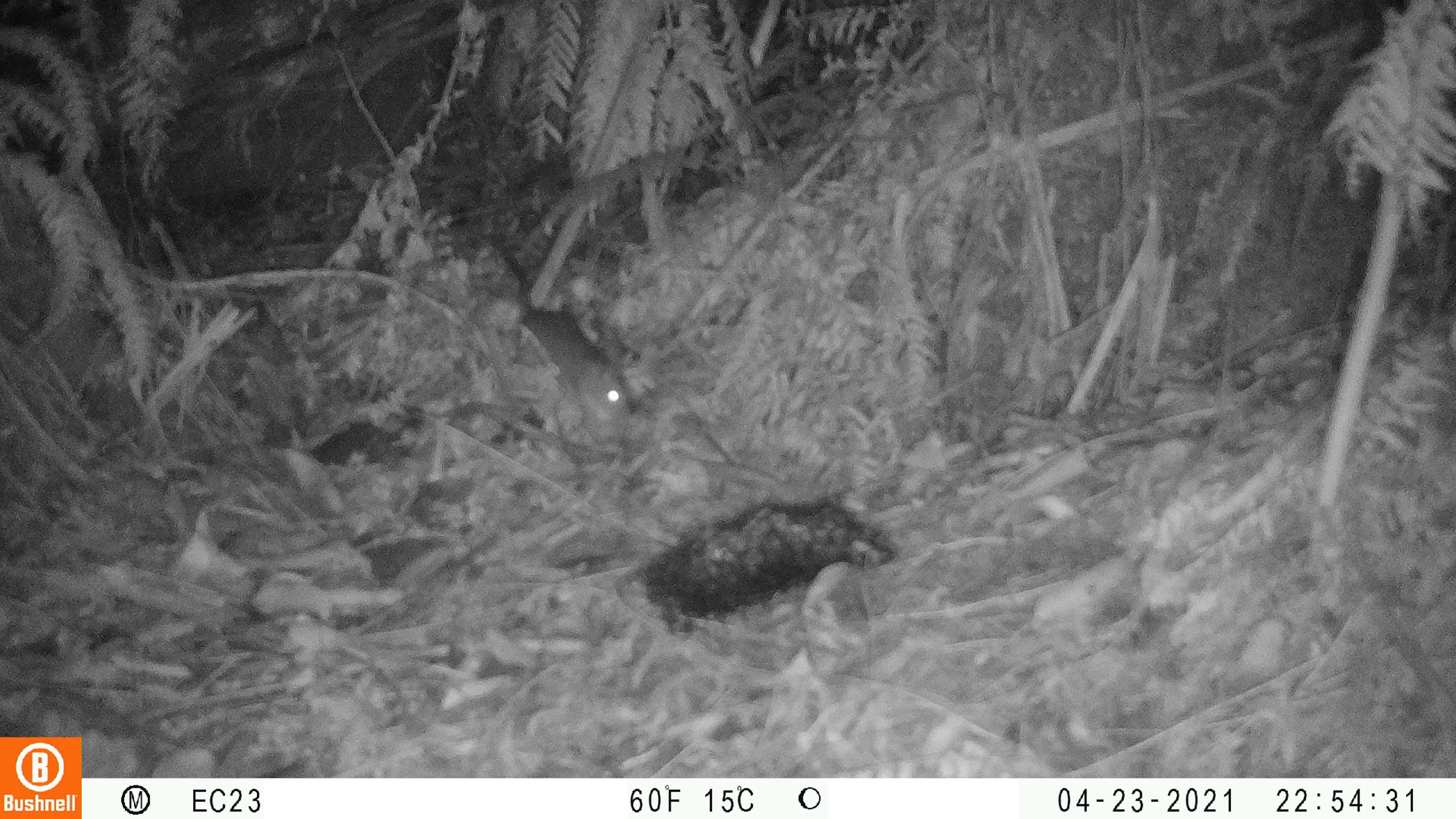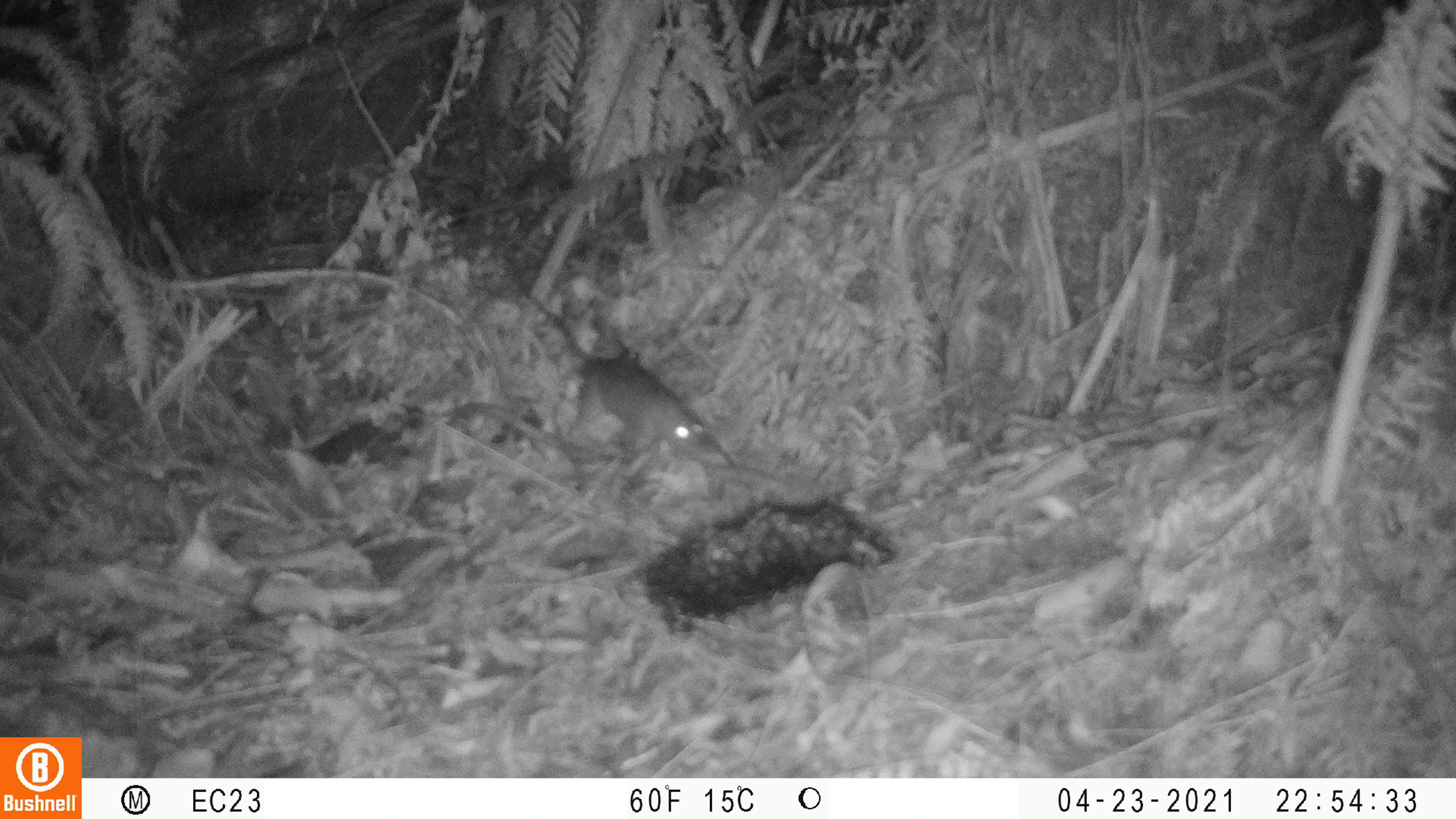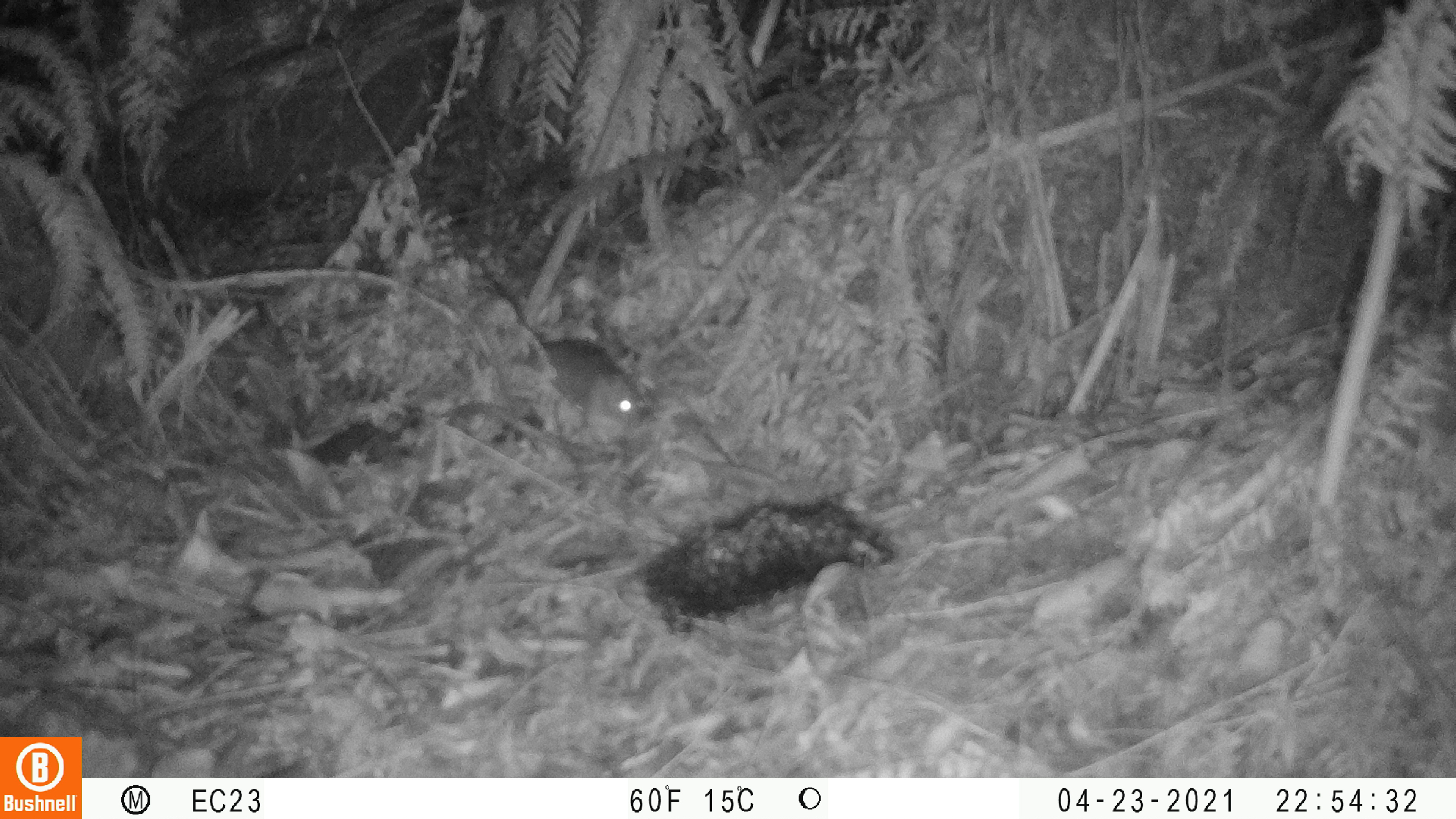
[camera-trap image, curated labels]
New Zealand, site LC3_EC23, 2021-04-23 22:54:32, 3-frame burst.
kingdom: Animalia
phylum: Chordata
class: Mammalia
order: Rodentia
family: Muridae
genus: Rattus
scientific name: Rattus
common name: rat